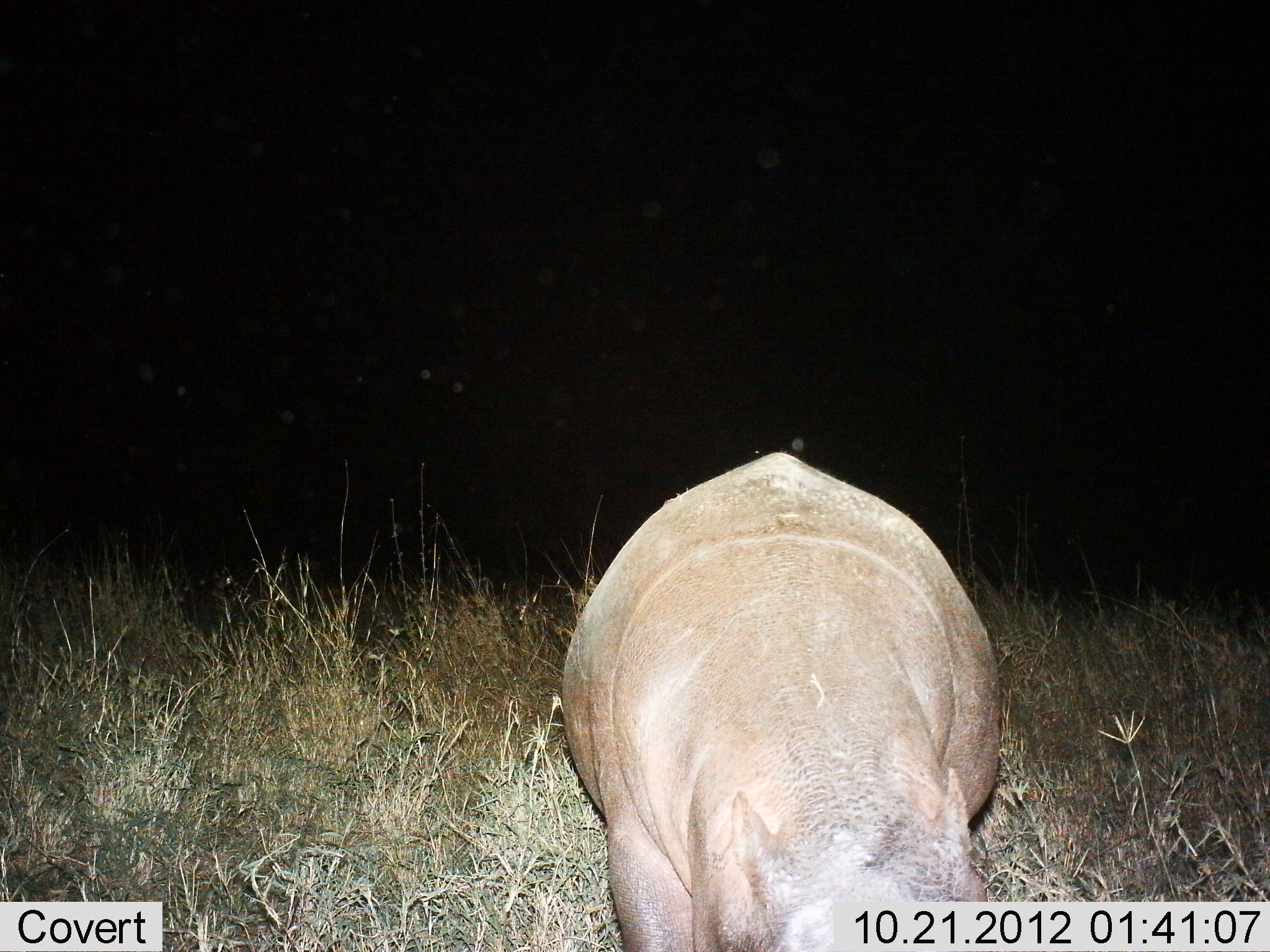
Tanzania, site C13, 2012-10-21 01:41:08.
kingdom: Animalia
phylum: Chordata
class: Mammalia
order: Artiodactyla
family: Hippopotamidae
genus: Hippopotamus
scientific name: Hippopotamus amphibius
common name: hippopotamus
Hippopotamus (Hippopotamus amphibius), count 1. Behavior (volunteer vote fractions): standing 30%, resting 0%, moving 50%, interacting 0%. Young present (vote fraction): 0%. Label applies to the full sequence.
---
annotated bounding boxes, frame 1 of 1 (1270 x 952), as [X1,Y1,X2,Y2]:
animal: [559,451,1003,952]